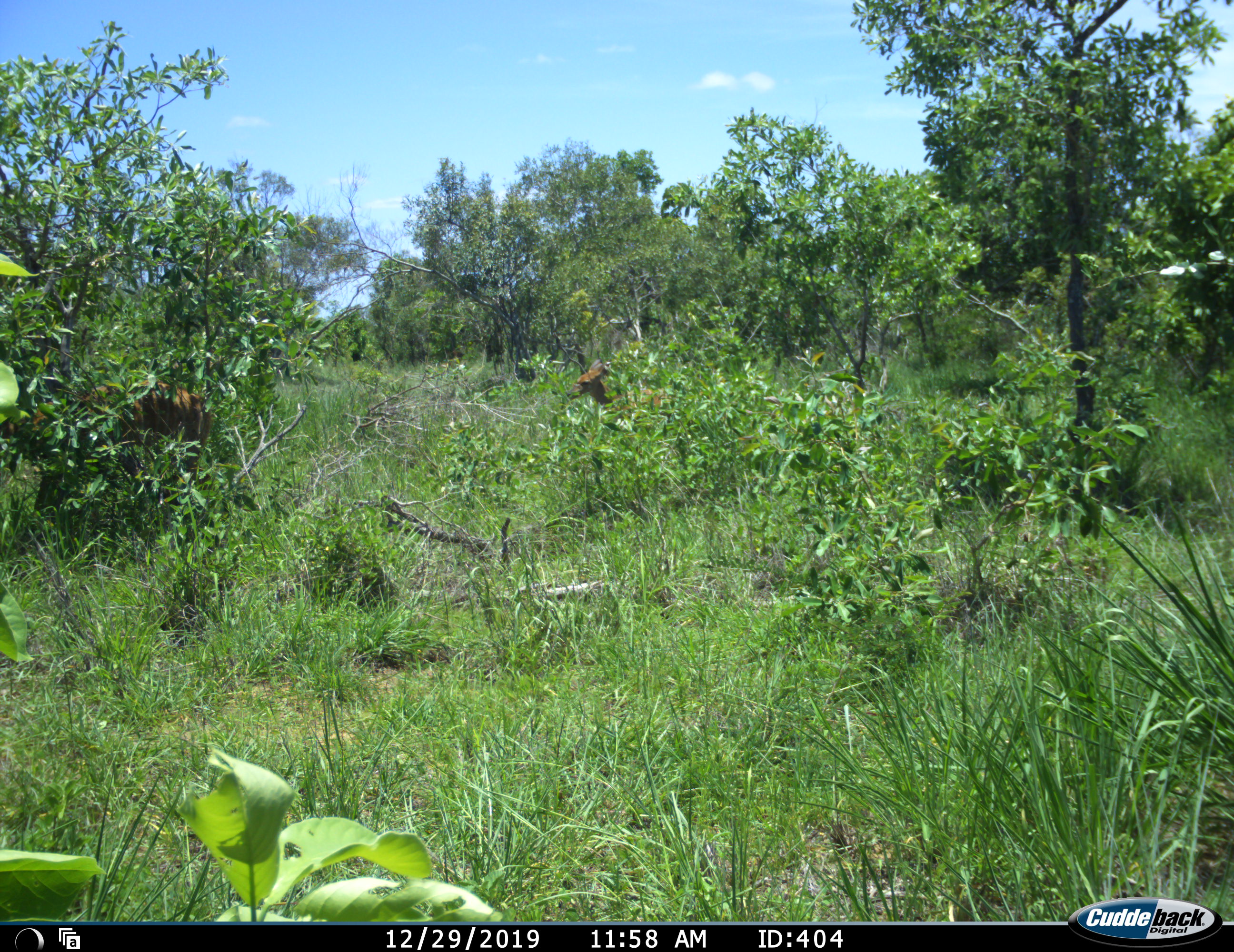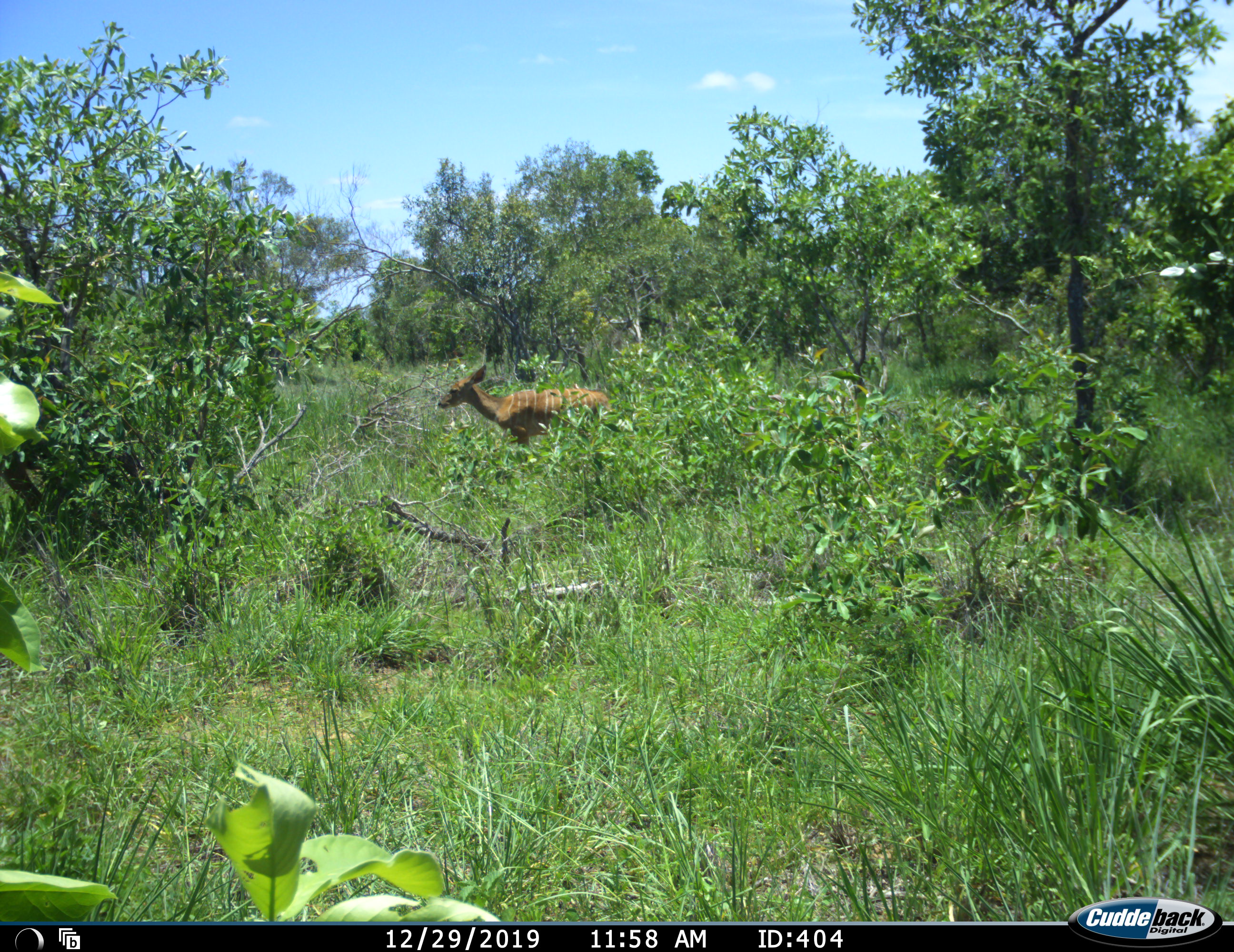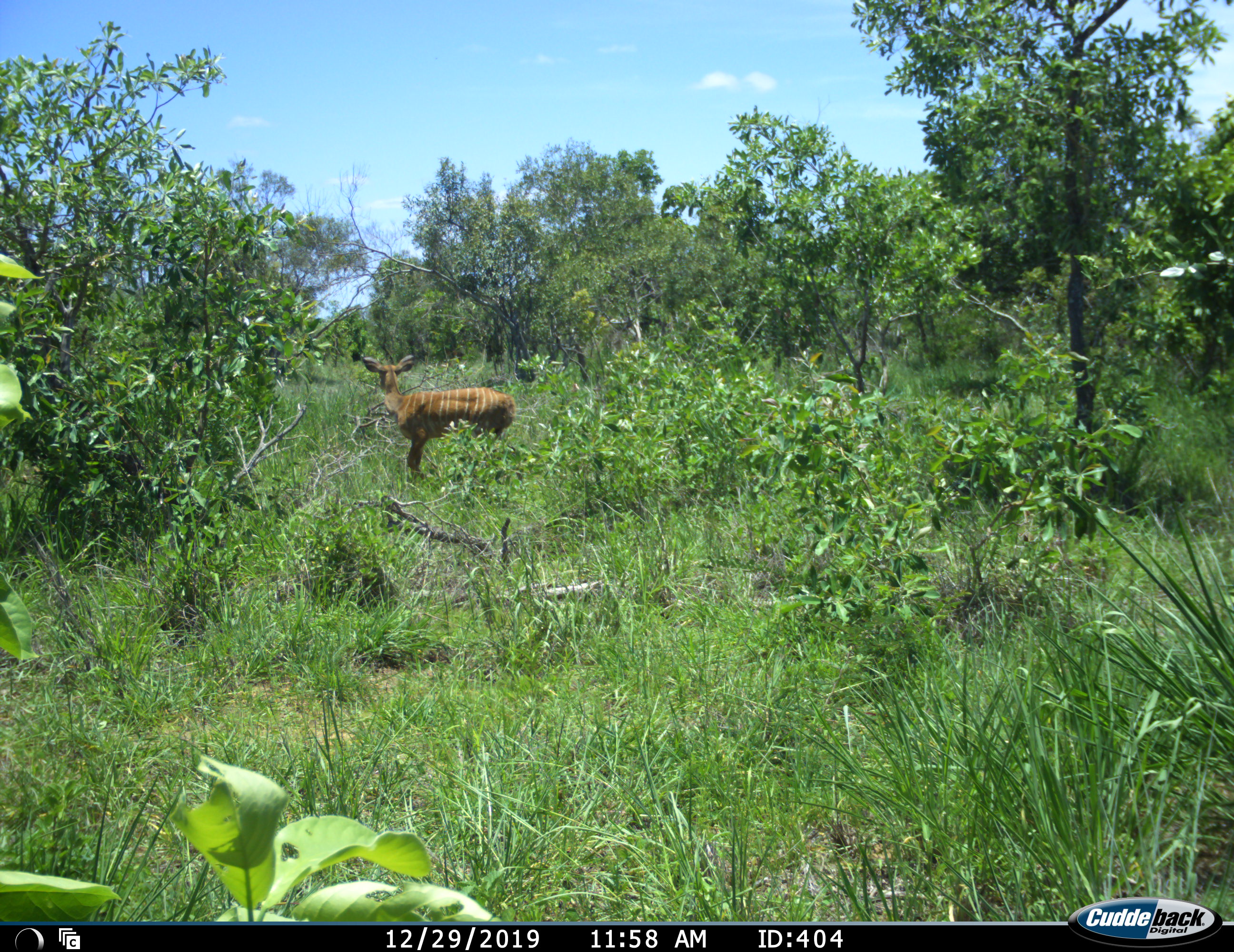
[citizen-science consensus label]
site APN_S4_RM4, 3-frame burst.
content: unidentified animal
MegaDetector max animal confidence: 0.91